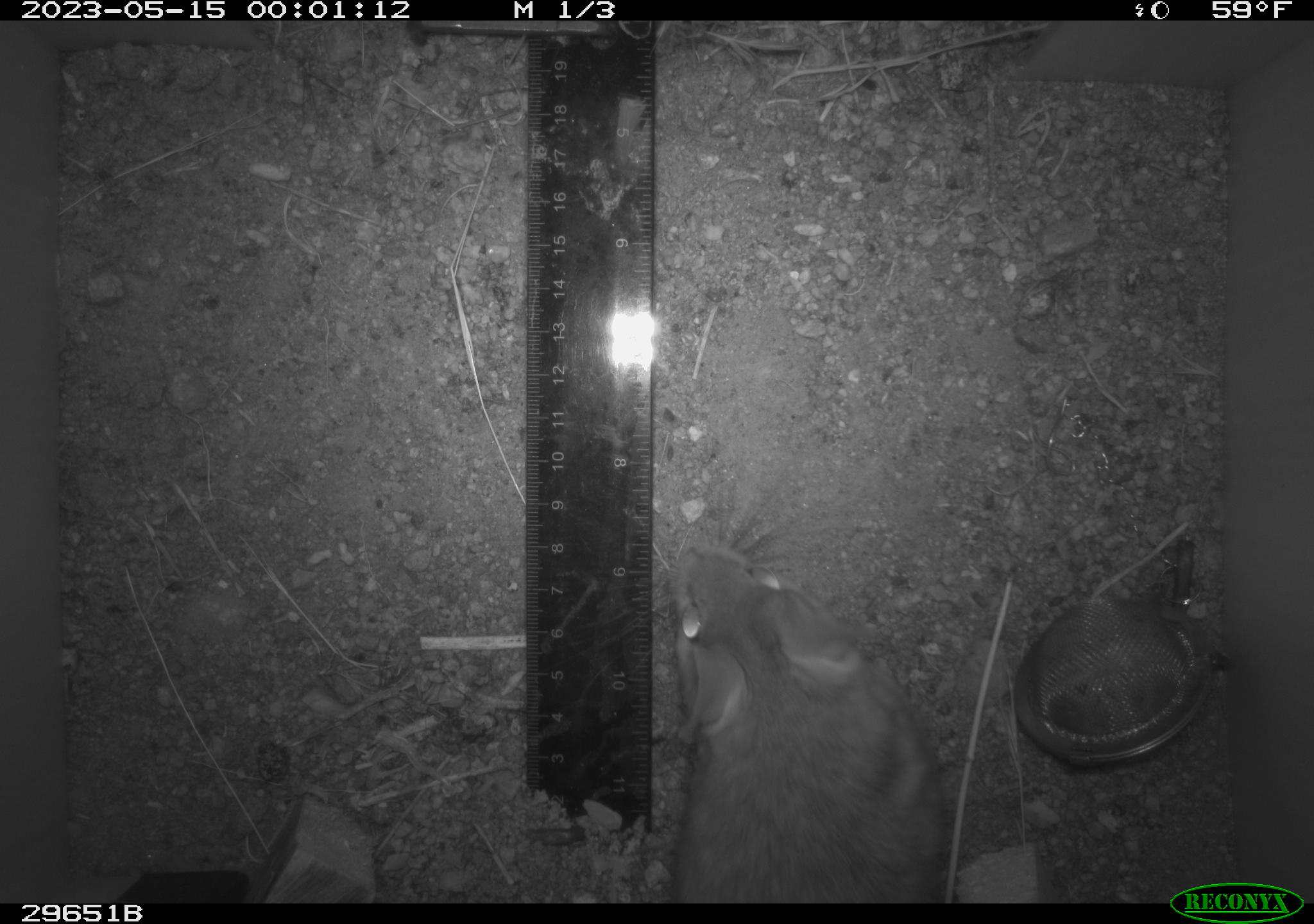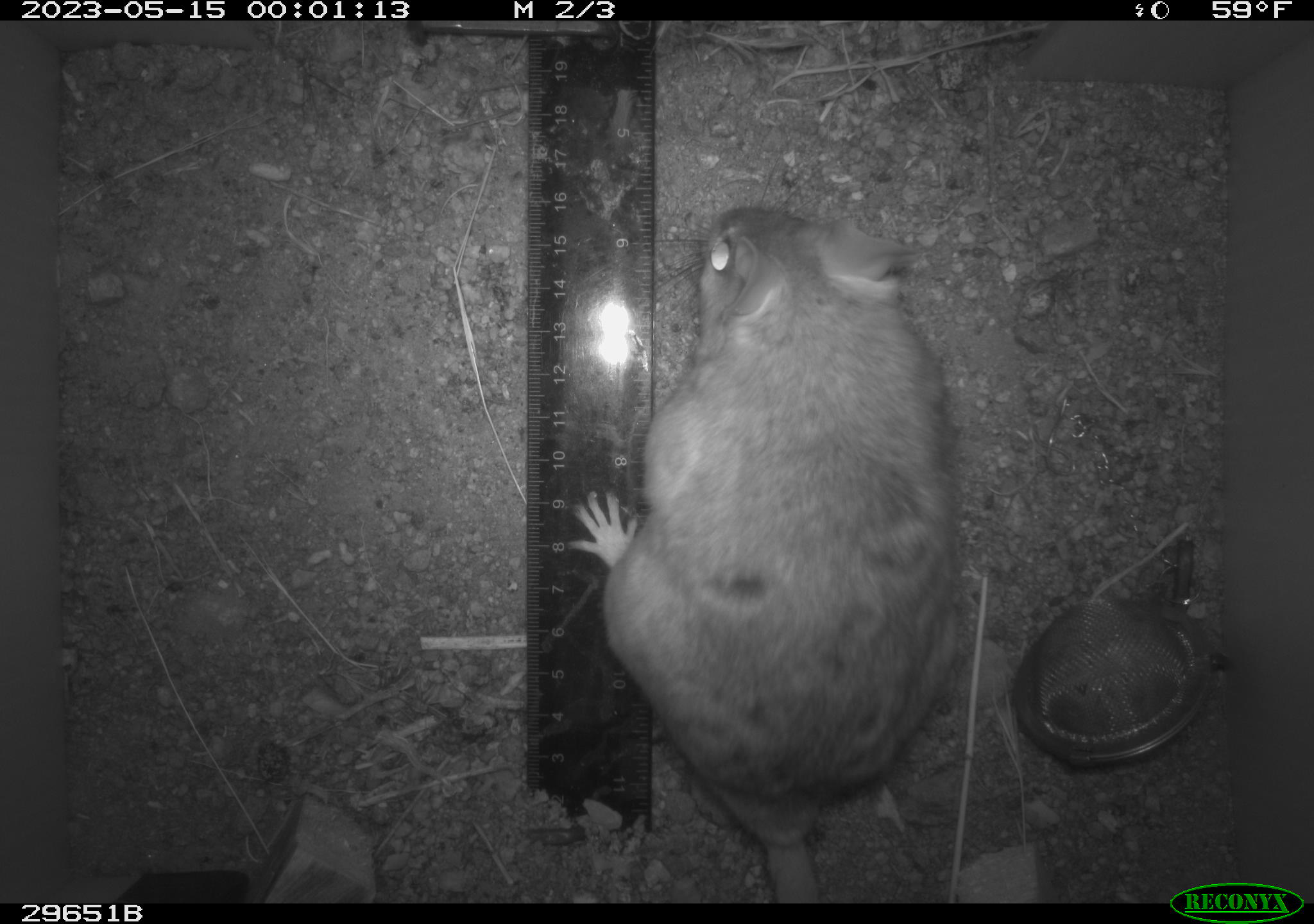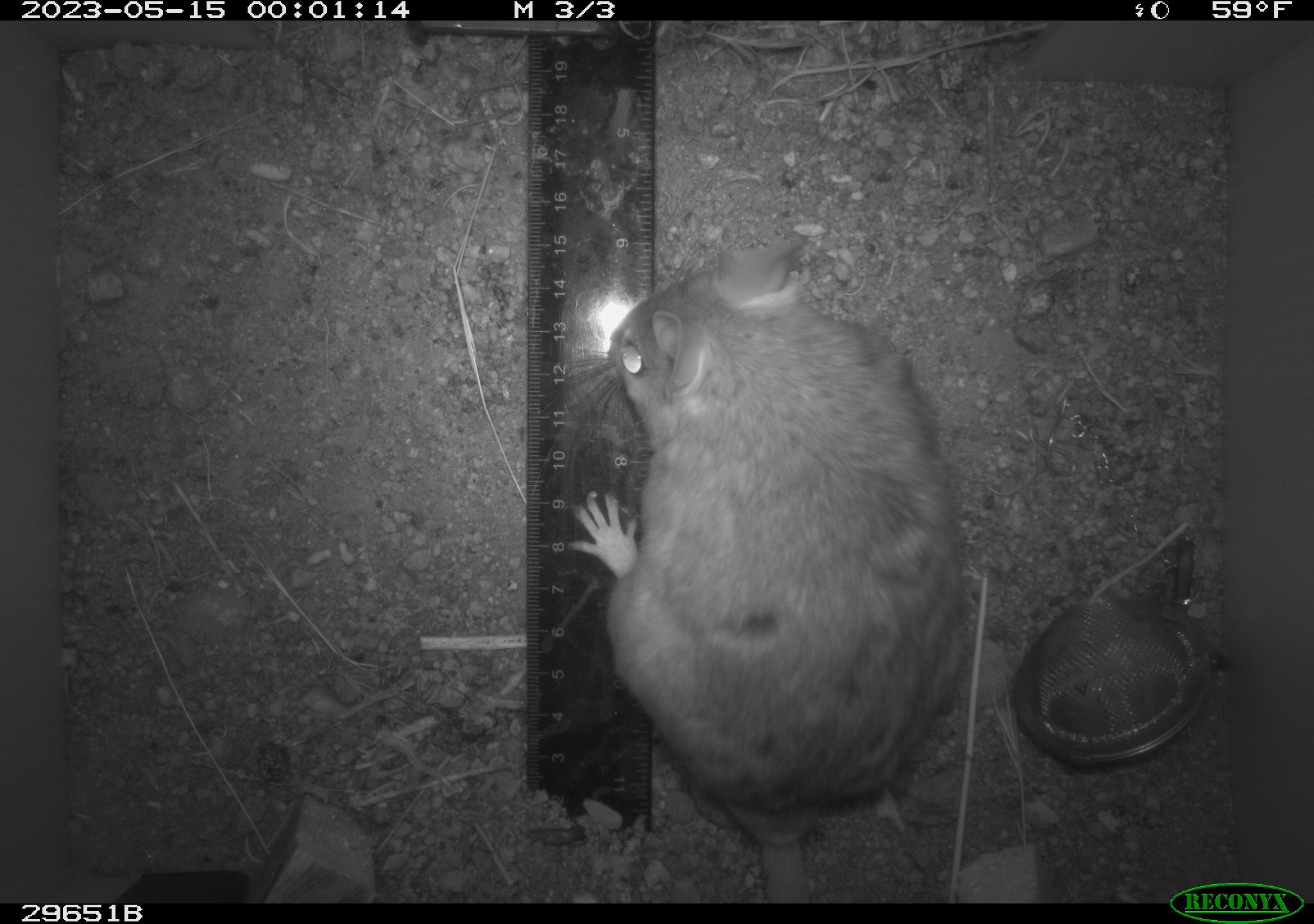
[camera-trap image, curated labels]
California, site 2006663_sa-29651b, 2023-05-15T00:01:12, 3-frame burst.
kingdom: Animalia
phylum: Chordata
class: Mammalia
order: Rodentia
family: Cricetidae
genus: Neotoma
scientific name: Neotoma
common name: pack rat or woodrat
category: neotoma species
Neotoma species (pack rat or woodrat) (Neotoma).